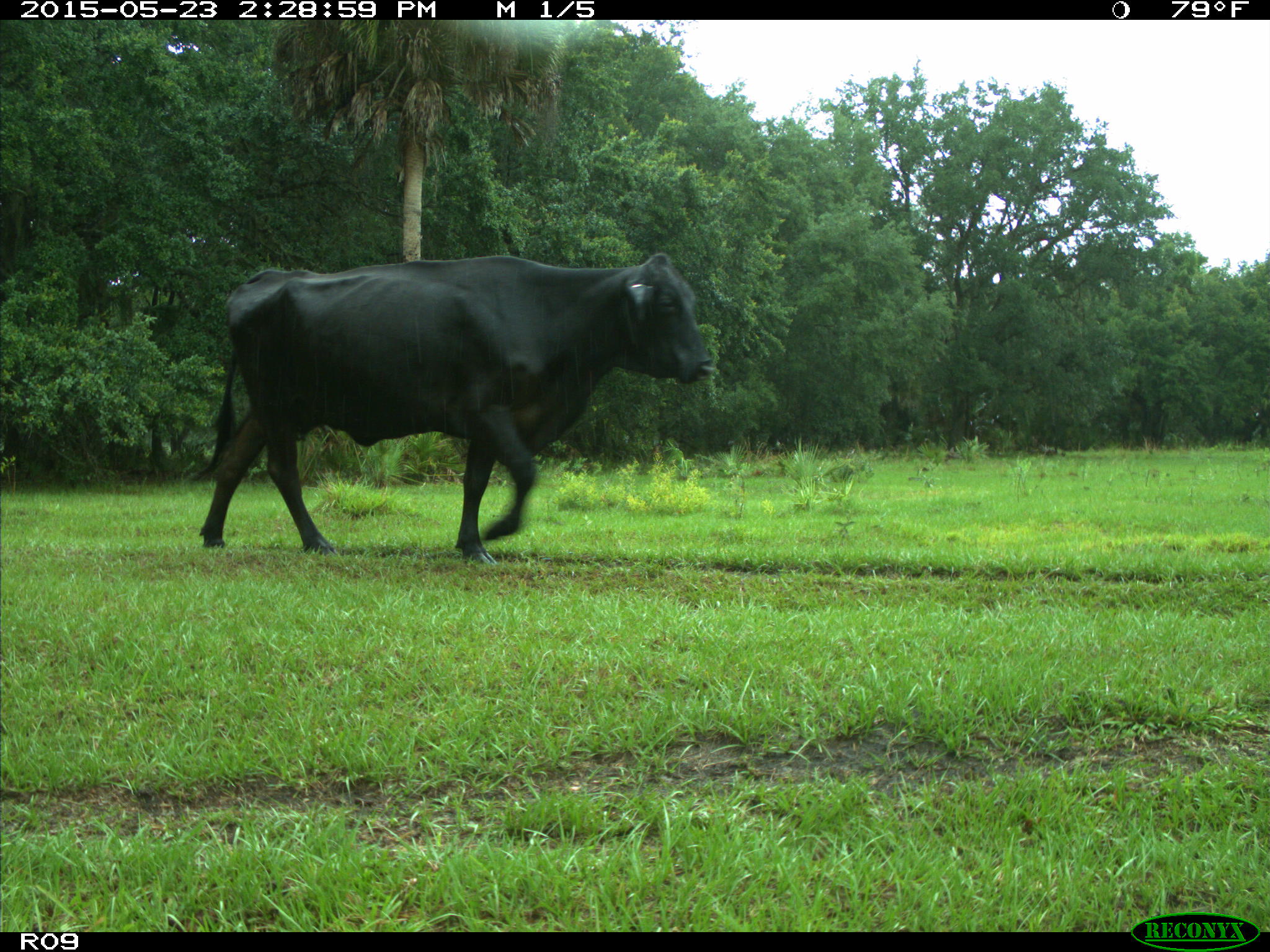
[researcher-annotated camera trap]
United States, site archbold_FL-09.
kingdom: Animalia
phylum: Chordata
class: Mammalia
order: Artiodactyla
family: Bovidae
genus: Bos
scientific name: Bos taurus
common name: domestic cow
Bos taurus (domestic cow).